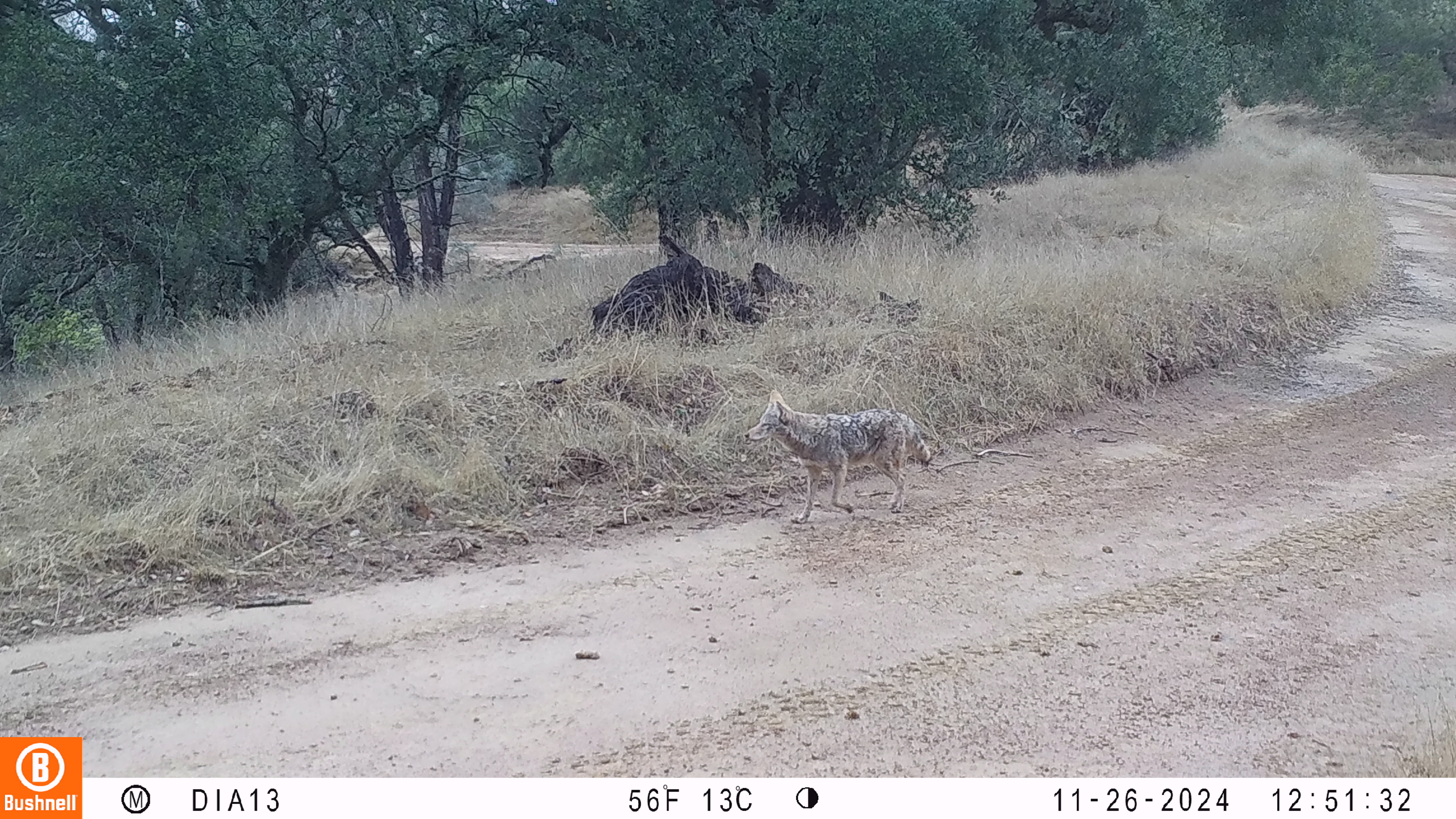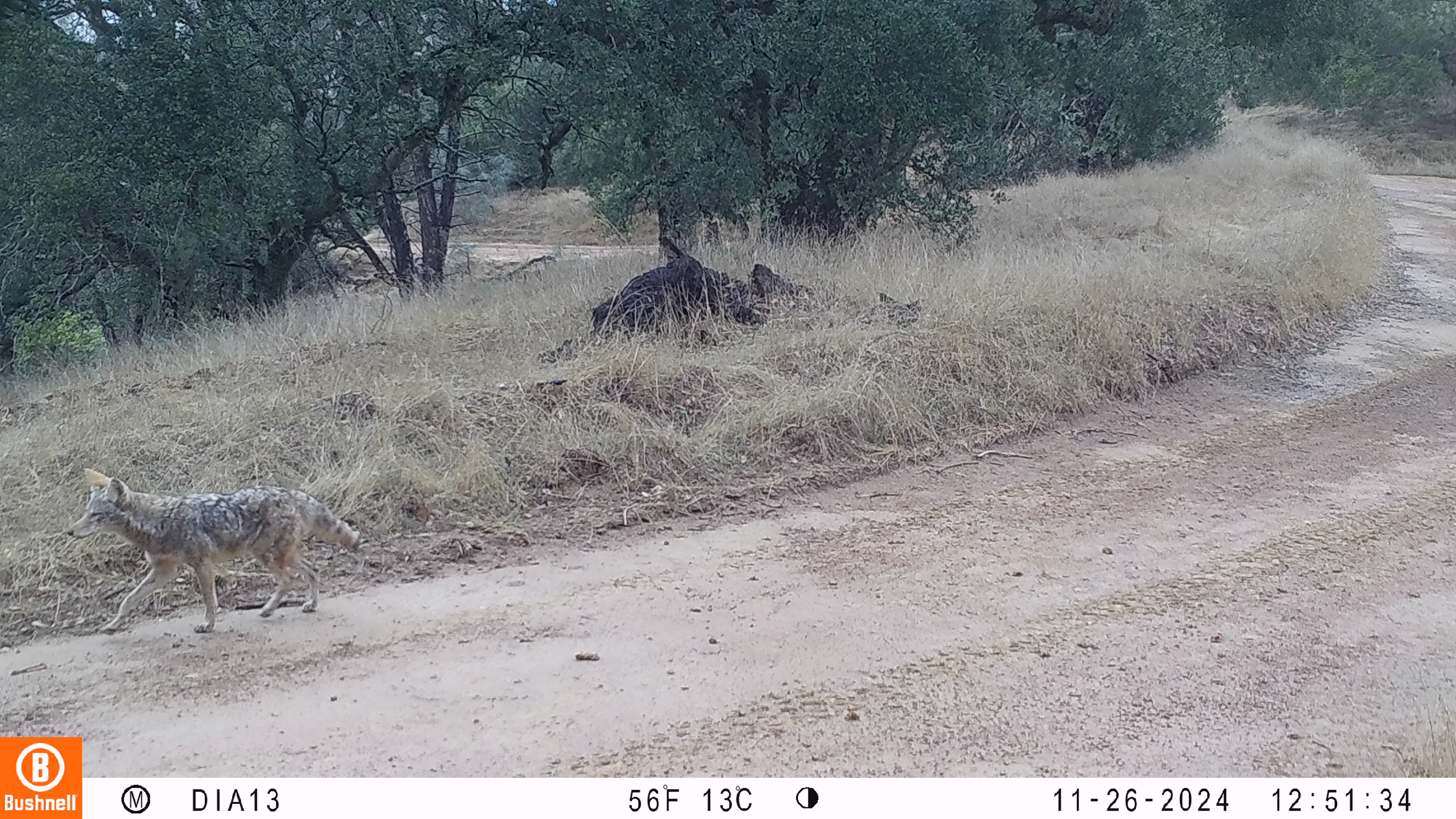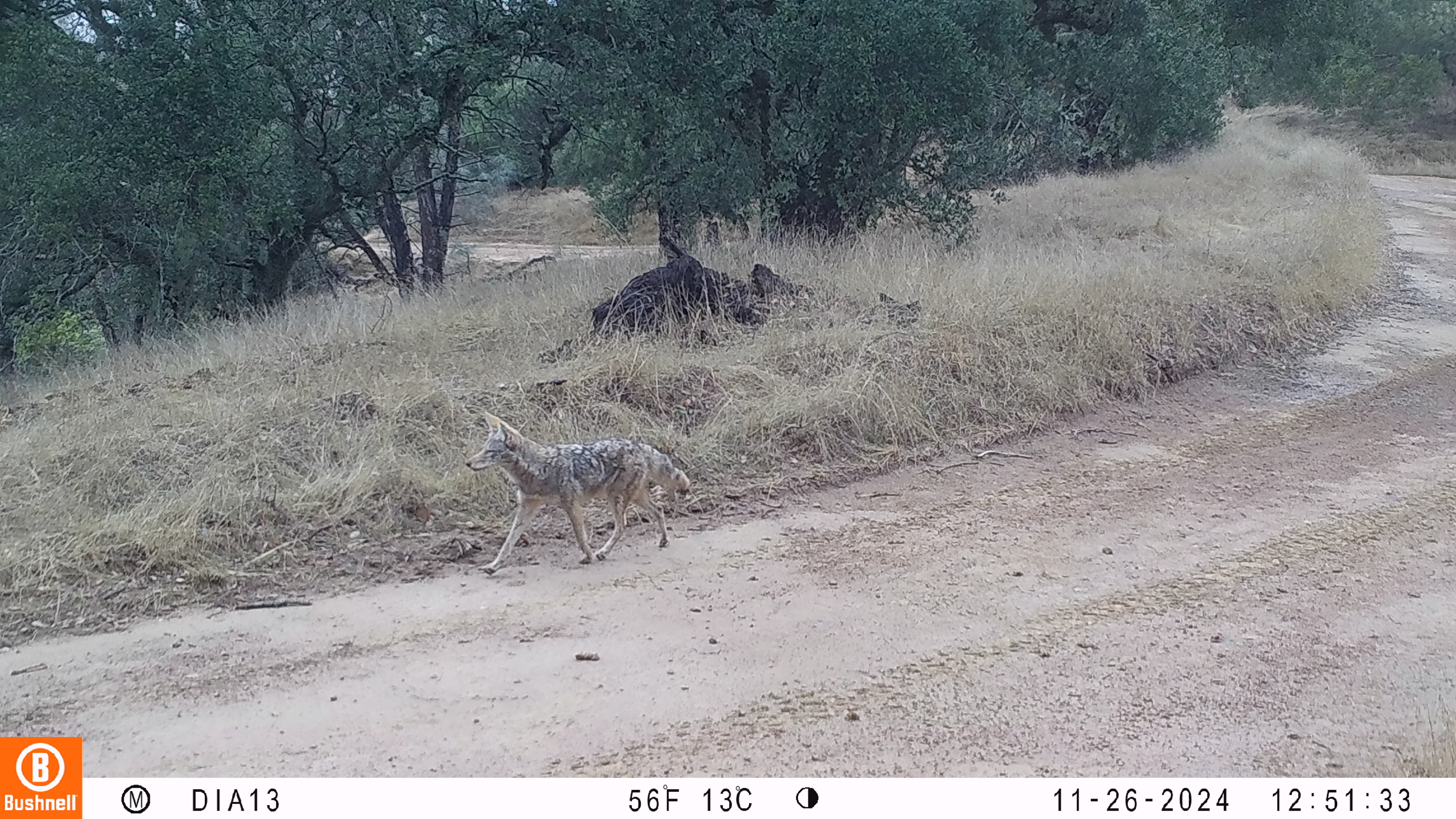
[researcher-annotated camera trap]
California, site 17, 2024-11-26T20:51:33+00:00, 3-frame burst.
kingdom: Animalia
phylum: Chordata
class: Mammalia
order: Carnivora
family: Canidae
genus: Canis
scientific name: Canis latrans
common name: coyote